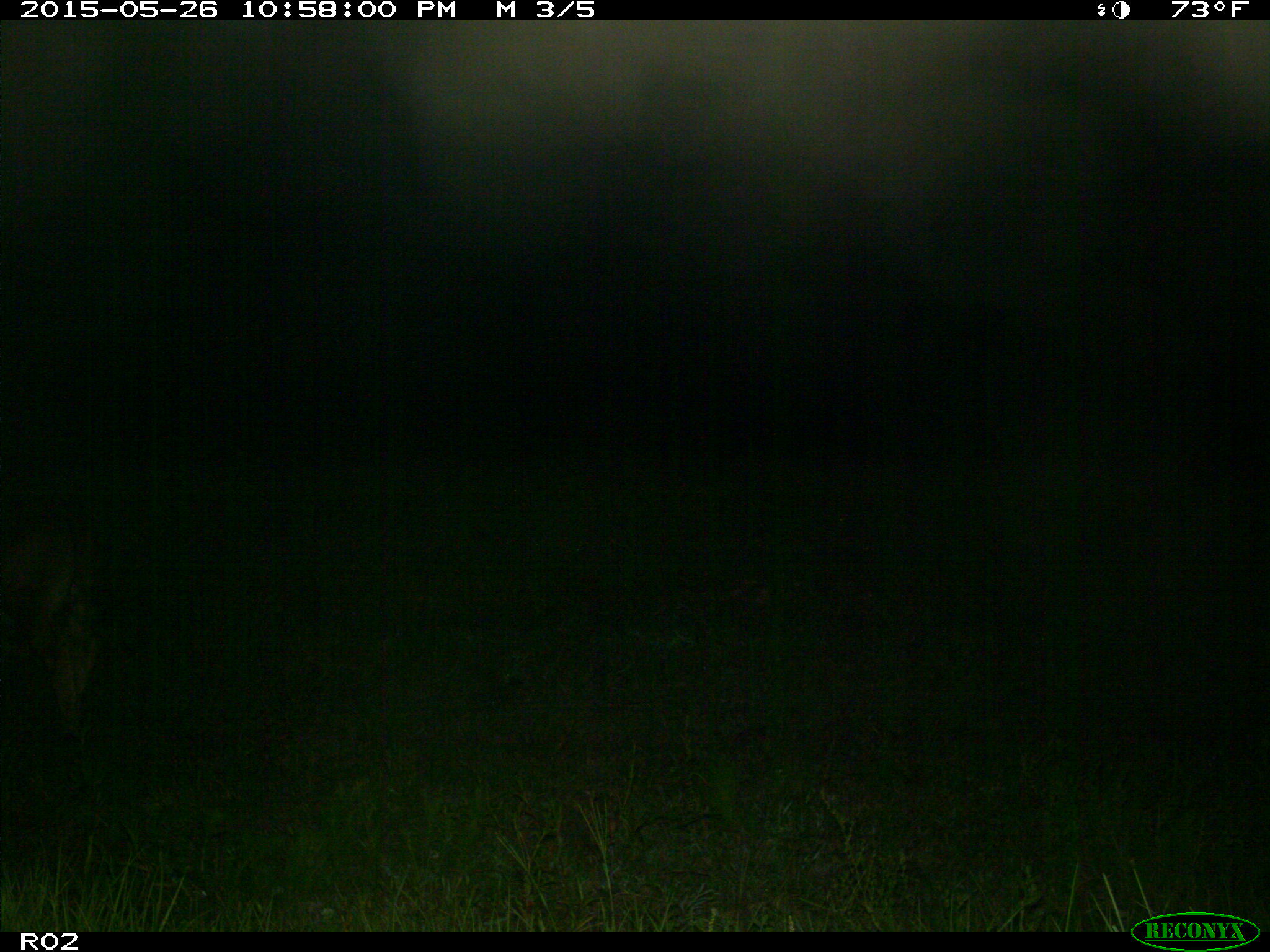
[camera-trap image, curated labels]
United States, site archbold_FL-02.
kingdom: Animalia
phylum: Chordata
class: Mammalia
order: Artiodactyla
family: Bovidae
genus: Bos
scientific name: Bos taurus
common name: domestic cow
Bos taurus (domestic cow).